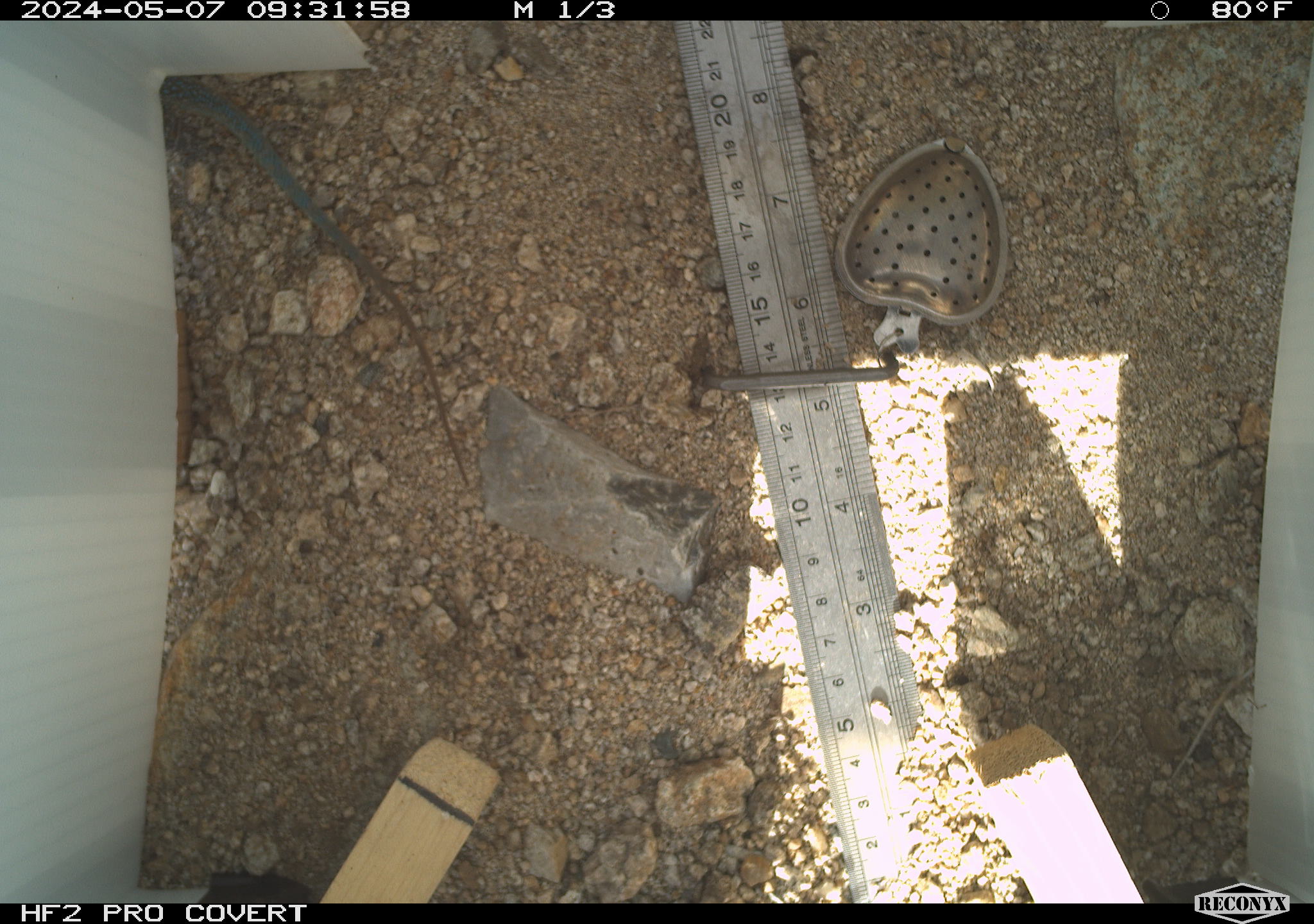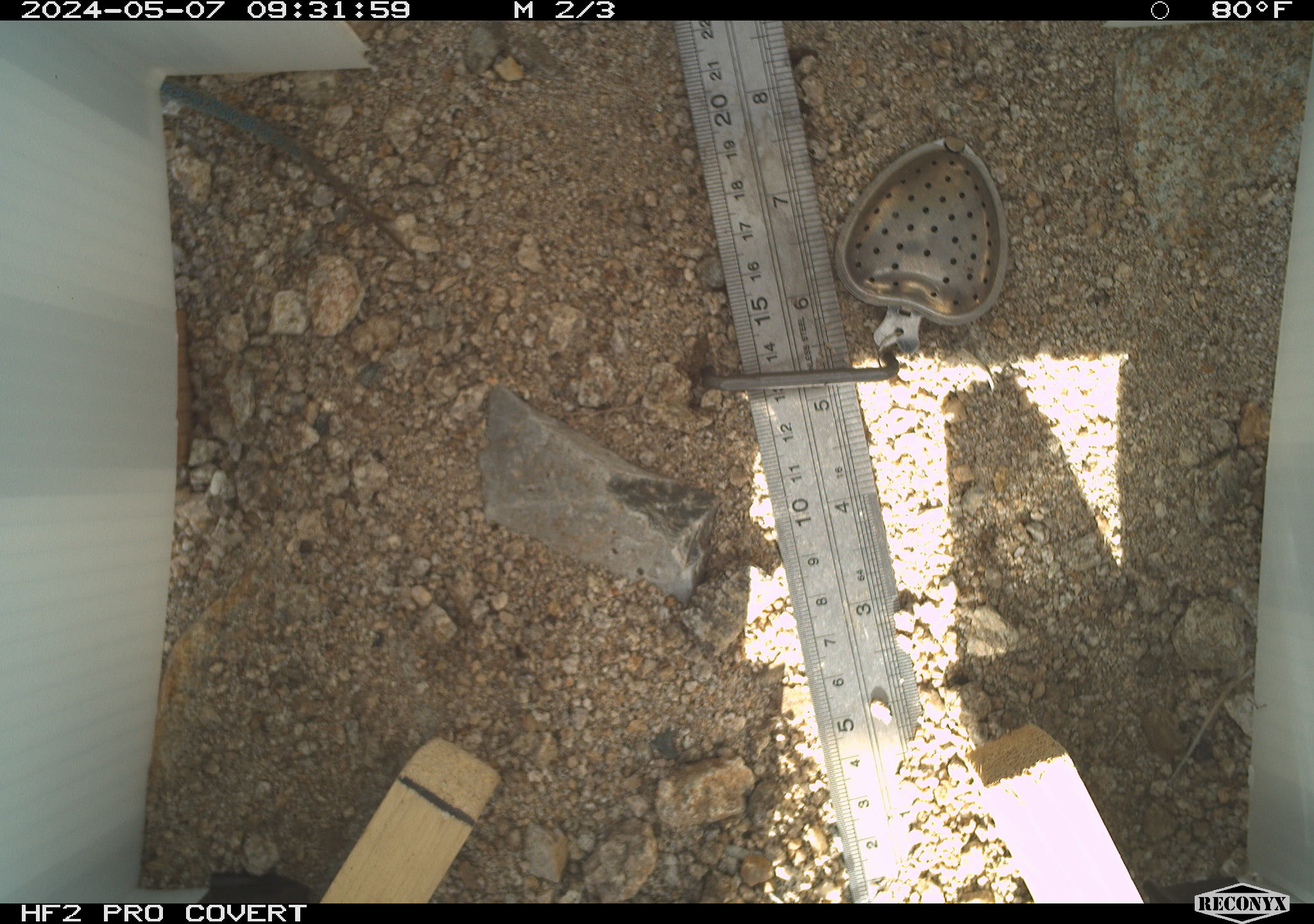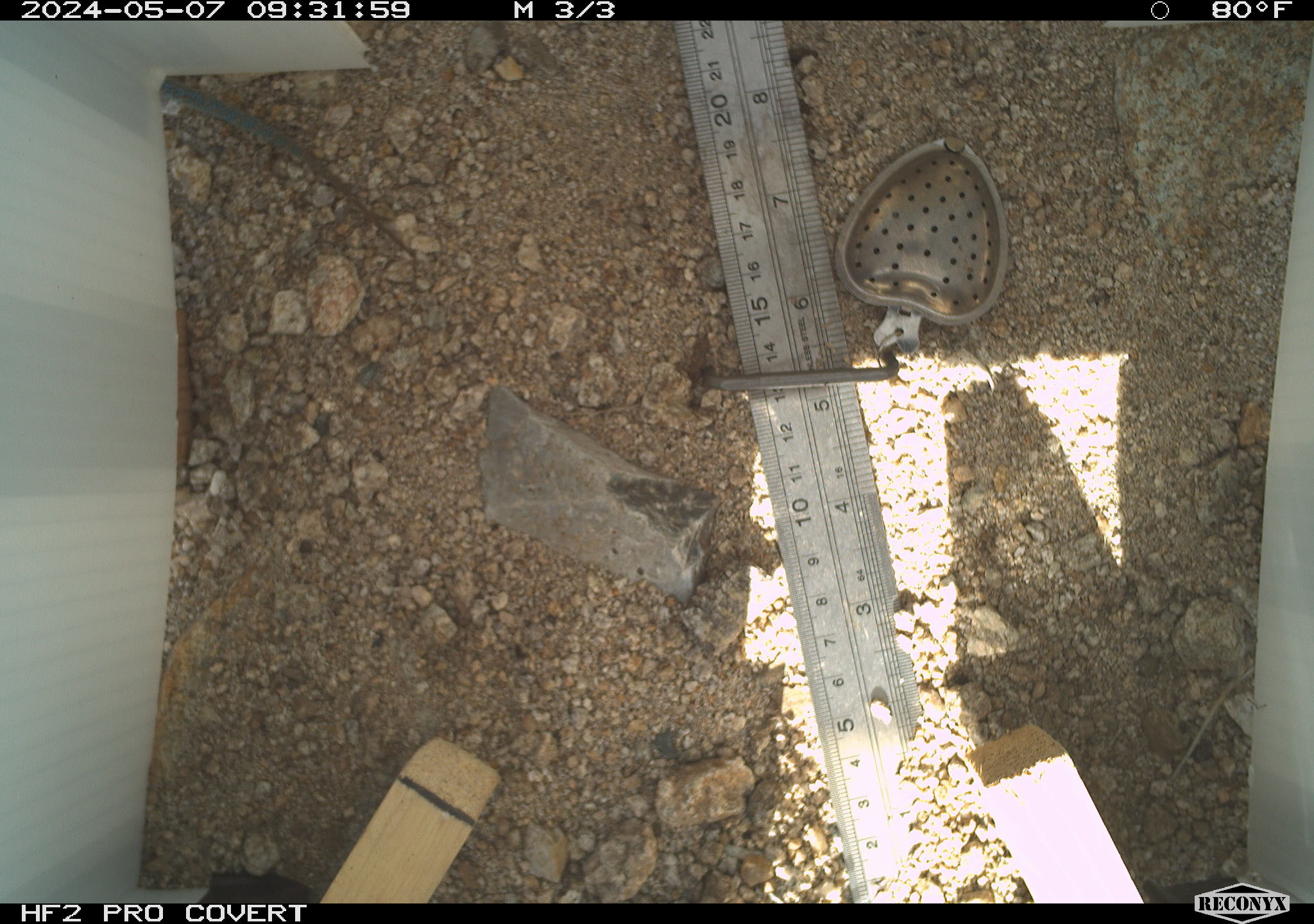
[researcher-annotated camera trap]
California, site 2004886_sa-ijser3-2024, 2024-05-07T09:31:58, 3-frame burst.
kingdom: Animalia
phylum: Chordata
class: Reptilia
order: Squamata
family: Phrynosomatidae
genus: Uta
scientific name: Uta stansburiana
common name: common side-blotched lizard